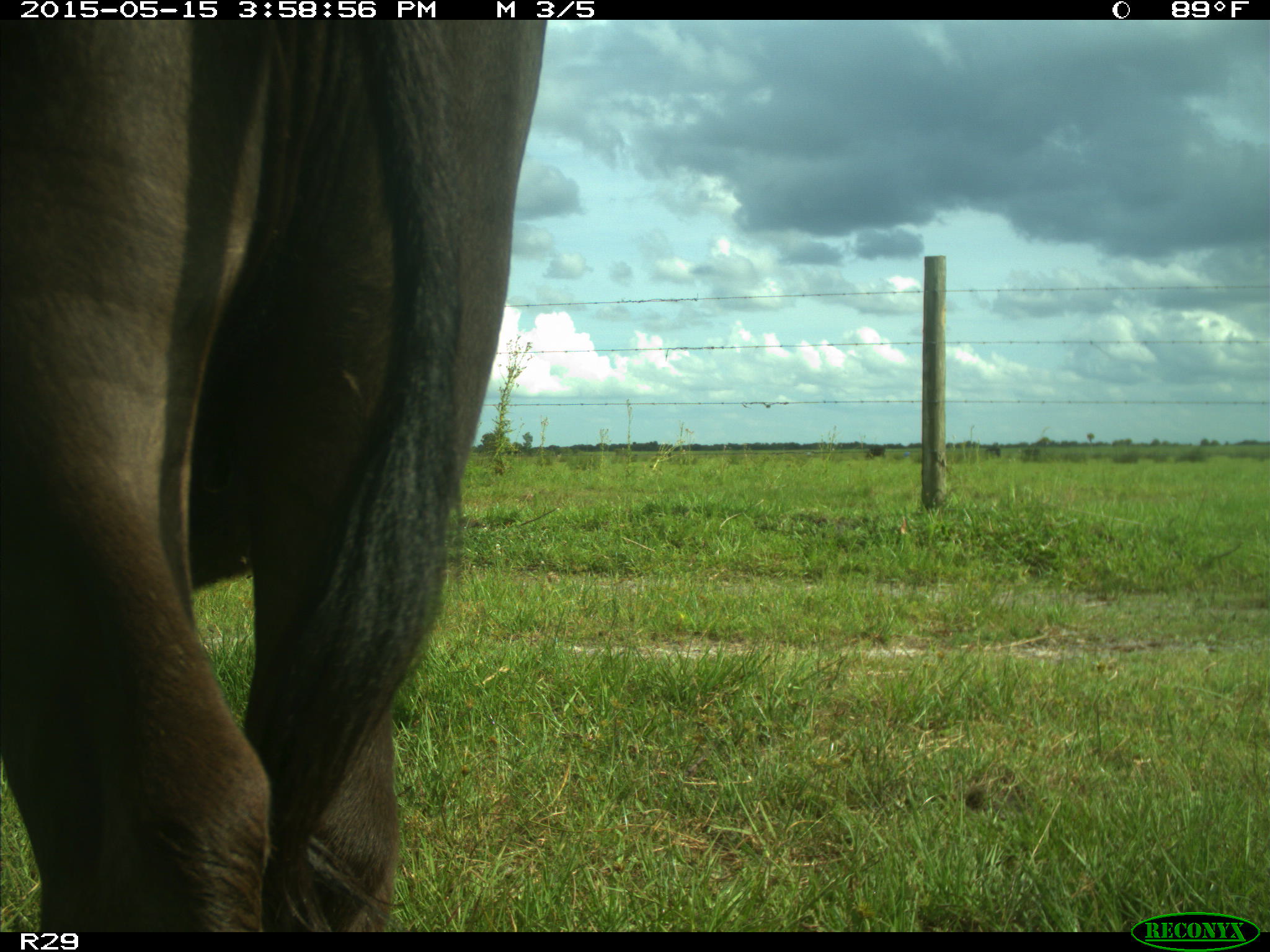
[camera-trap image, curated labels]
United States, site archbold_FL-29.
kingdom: Animalia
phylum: Chordata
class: Mammalia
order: Artiodactyla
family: Bovidae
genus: Bos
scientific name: Bos taurus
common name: domestic cow